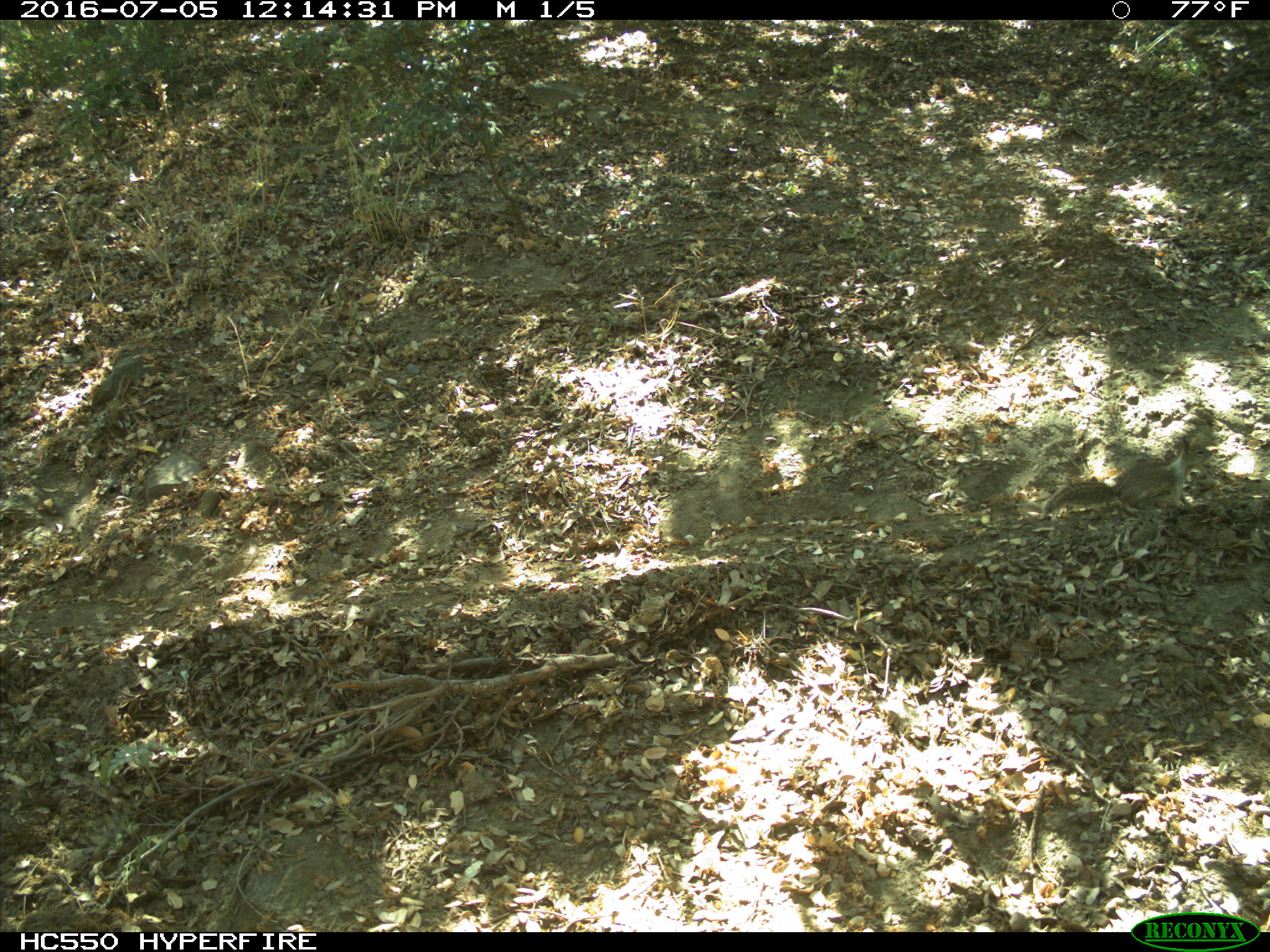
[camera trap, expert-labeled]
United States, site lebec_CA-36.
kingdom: Animalia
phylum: Chordata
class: Mammalia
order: Rodentia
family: Sciuridae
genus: Otospermophilus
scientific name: Otospermophilus beecheyi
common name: california ground squirrel